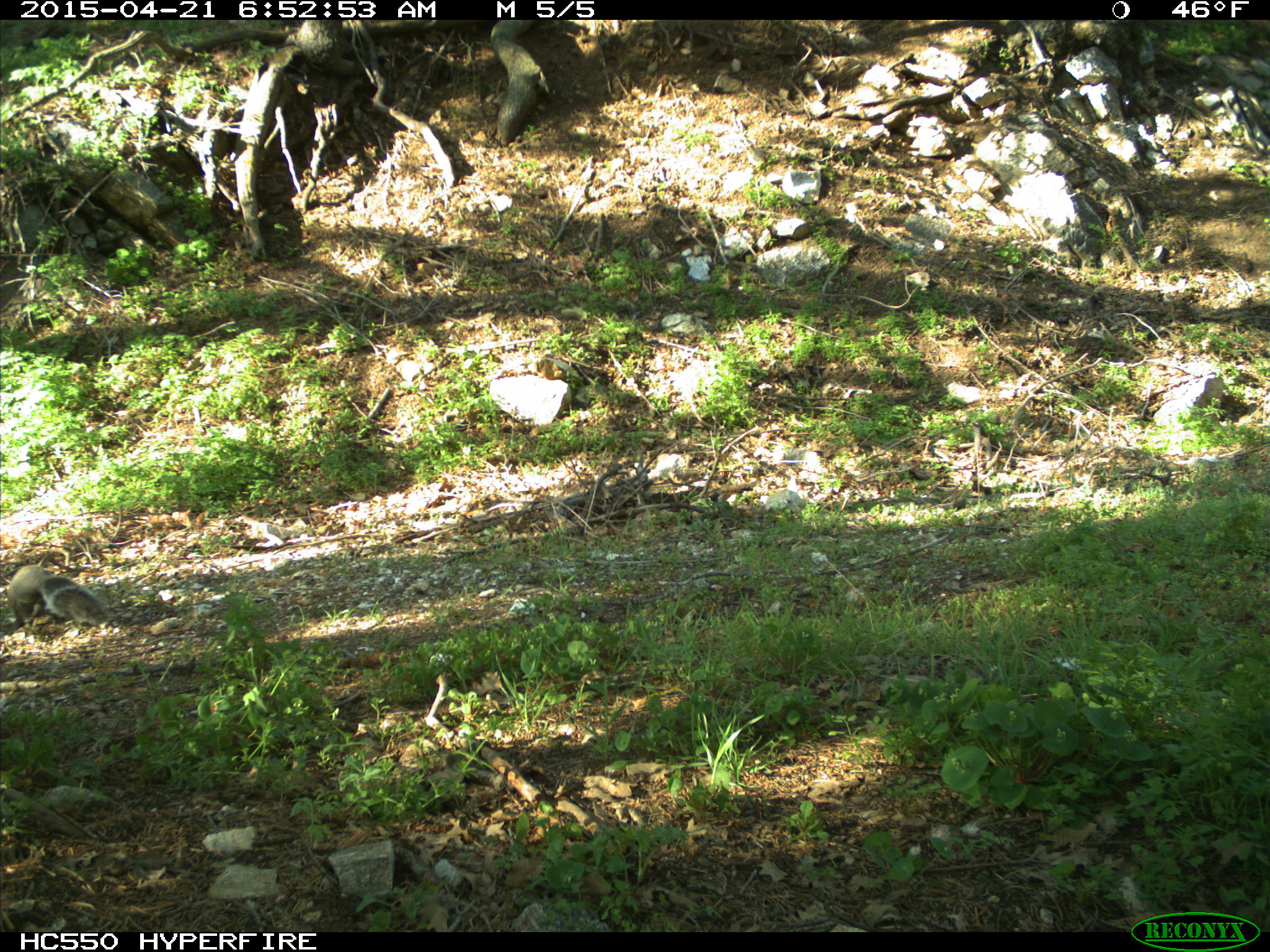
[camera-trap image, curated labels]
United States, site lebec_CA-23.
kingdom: Animalia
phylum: Chordata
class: Mammalia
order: Rodentia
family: Sciuridae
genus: Sciurus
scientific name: Sciurus carolinensis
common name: eastern gray squirrel